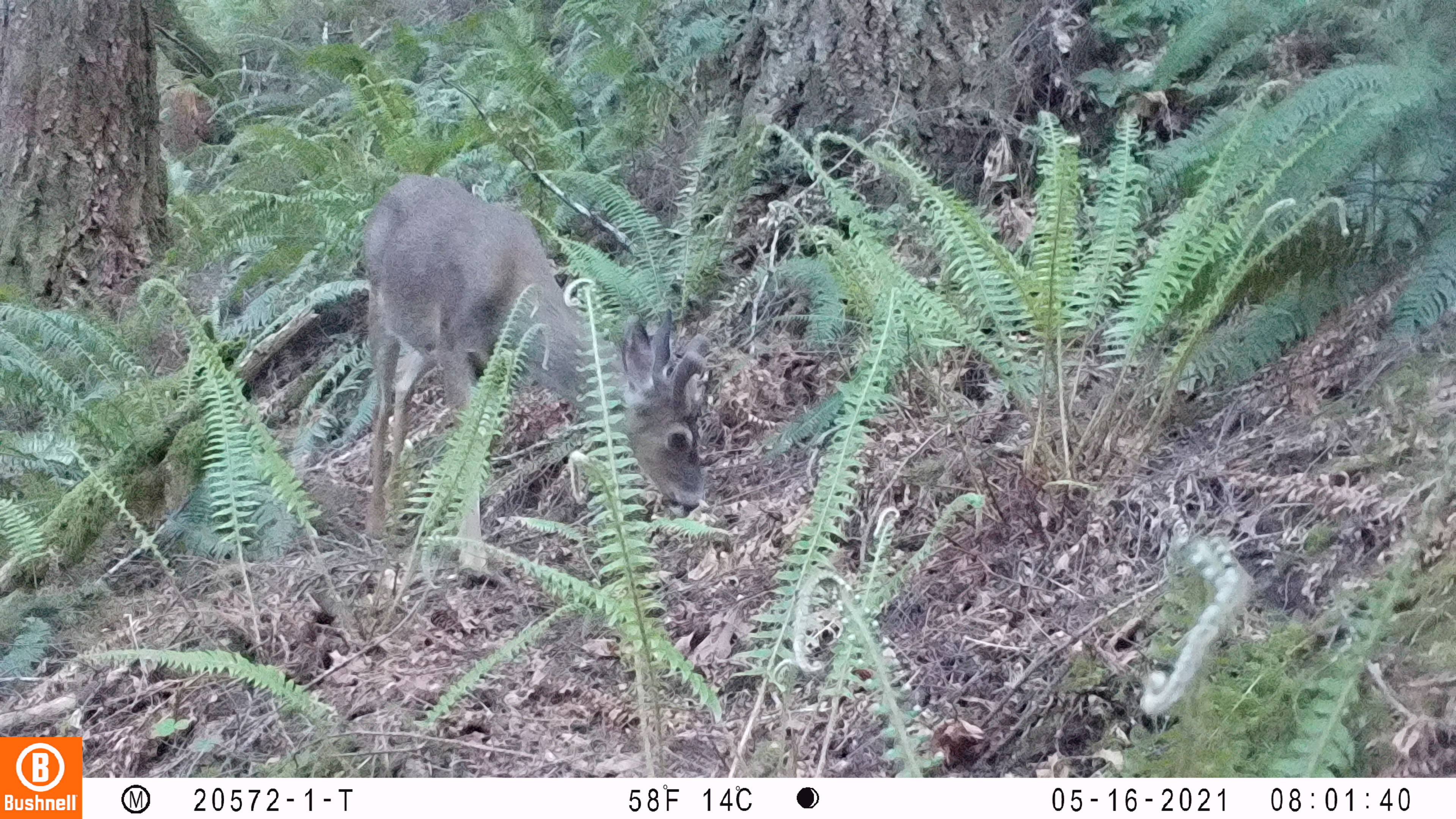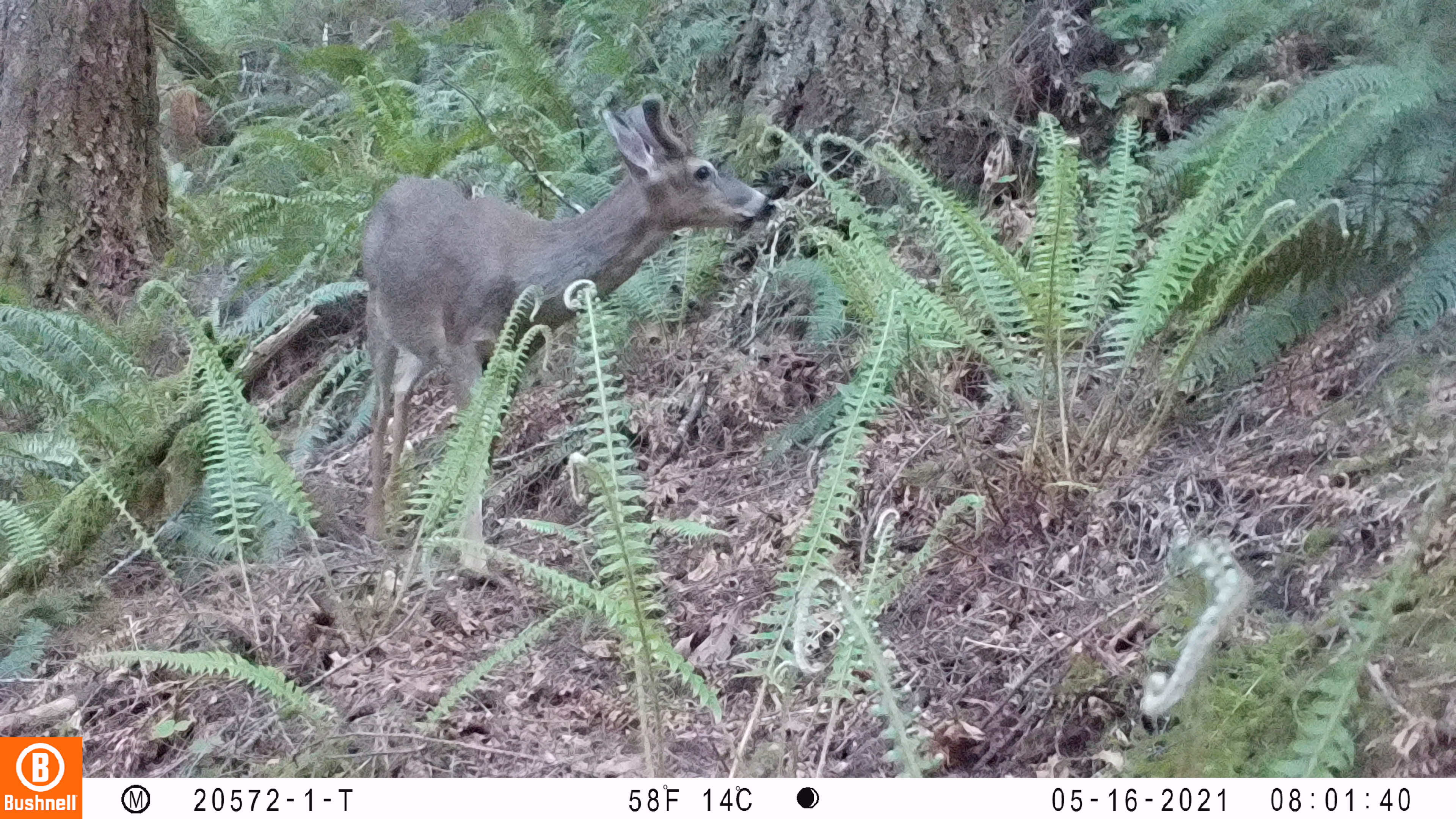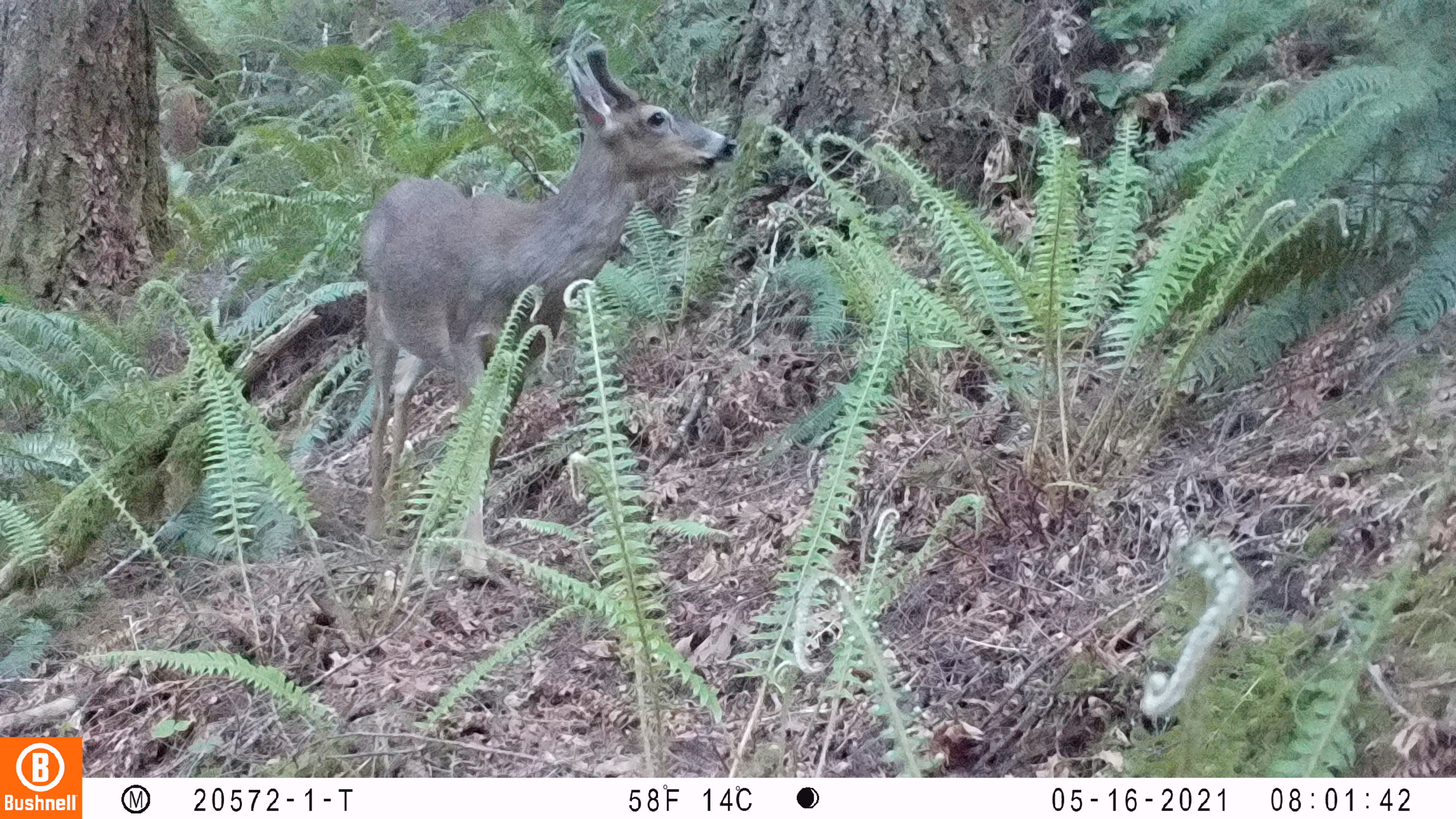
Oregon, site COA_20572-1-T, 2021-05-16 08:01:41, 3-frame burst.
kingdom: Animalia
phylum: Chordata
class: Mammalia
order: Artiodactyla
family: Cervidae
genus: Odocoileus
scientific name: Odocoileus hemionus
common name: black-tailed deer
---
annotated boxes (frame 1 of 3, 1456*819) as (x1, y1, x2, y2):
black-tailed deer: (350, 164, 714, 585)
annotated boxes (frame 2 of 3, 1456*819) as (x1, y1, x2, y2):
black-tailed deer: (351, 91, 778, 546)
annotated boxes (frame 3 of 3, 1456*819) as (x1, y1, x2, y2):
black-tailed deer: (359, 39, 736, 584)